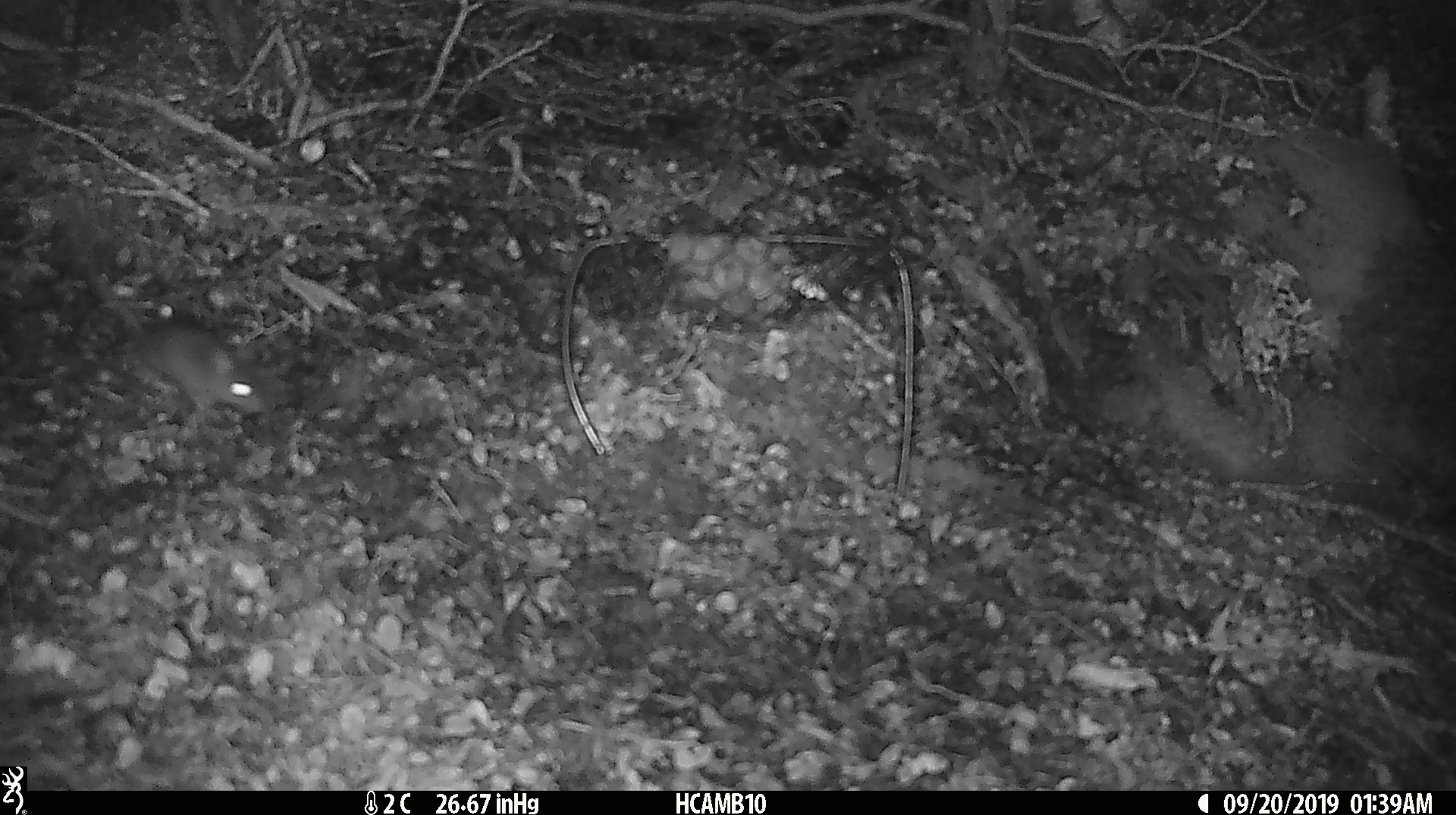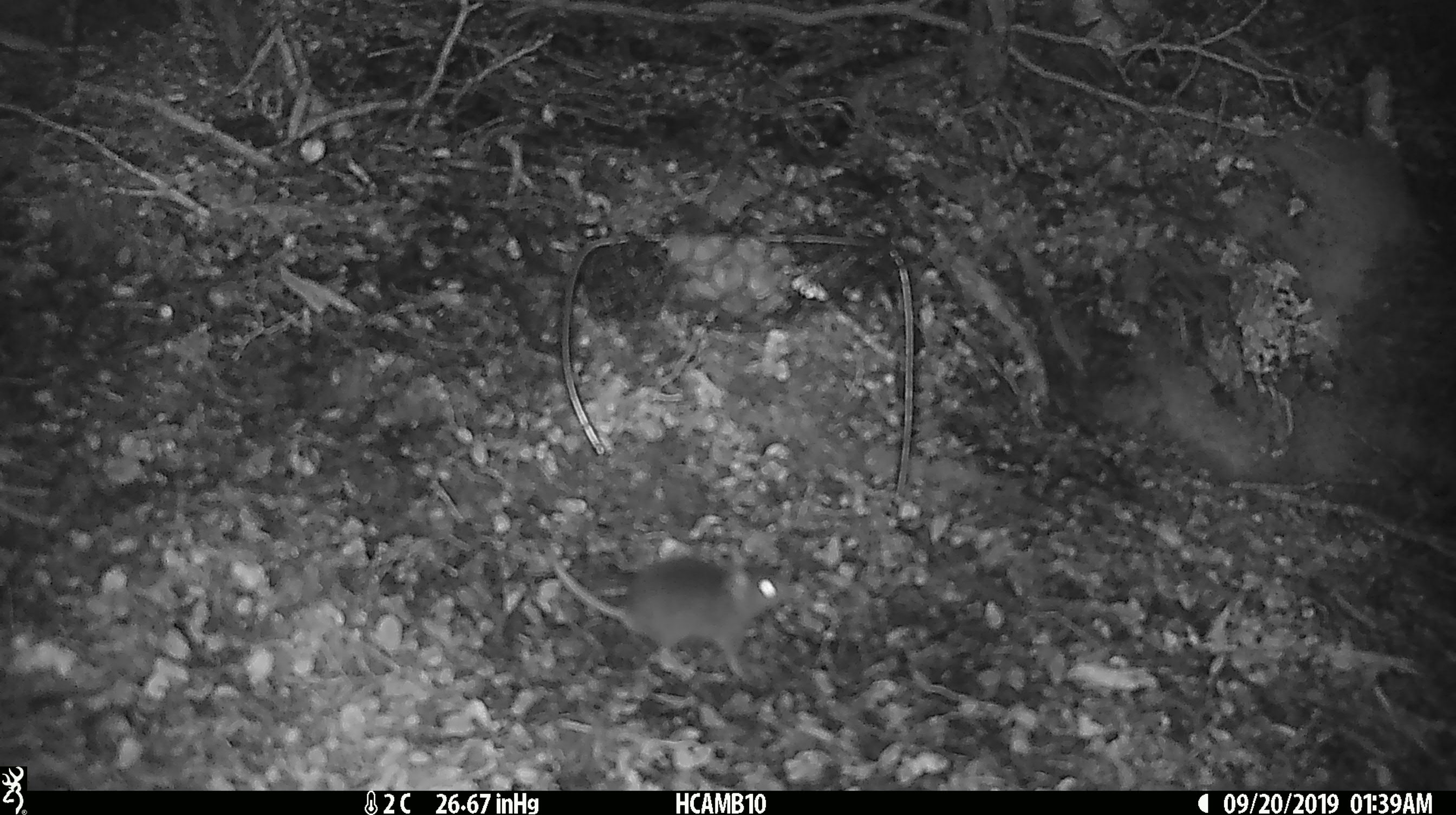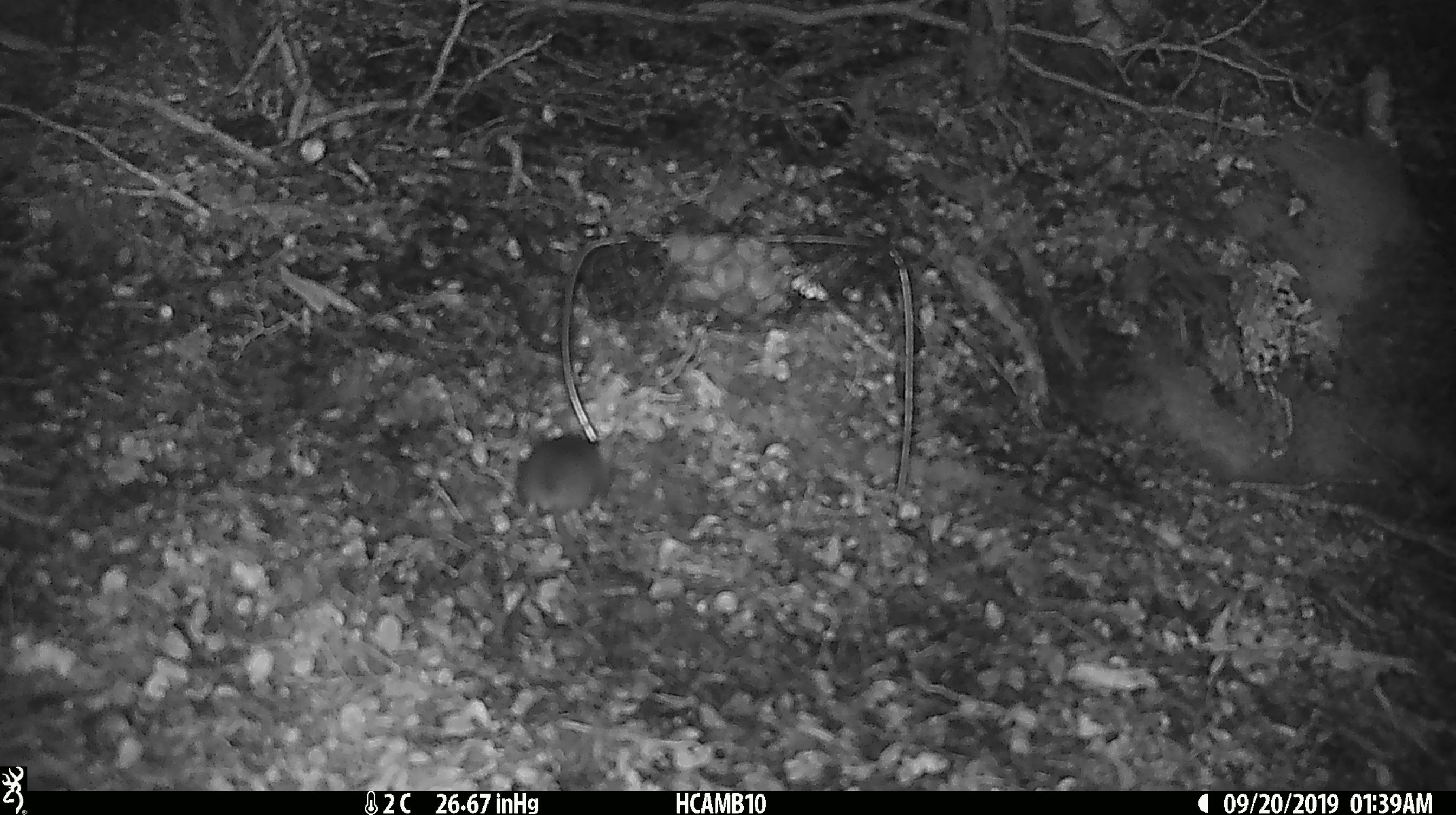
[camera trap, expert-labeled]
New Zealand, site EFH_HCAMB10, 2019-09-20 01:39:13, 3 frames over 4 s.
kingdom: Animalia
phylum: Chordata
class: Mammalia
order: Rodentia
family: Muridae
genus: Mus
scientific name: Mus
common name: mouse